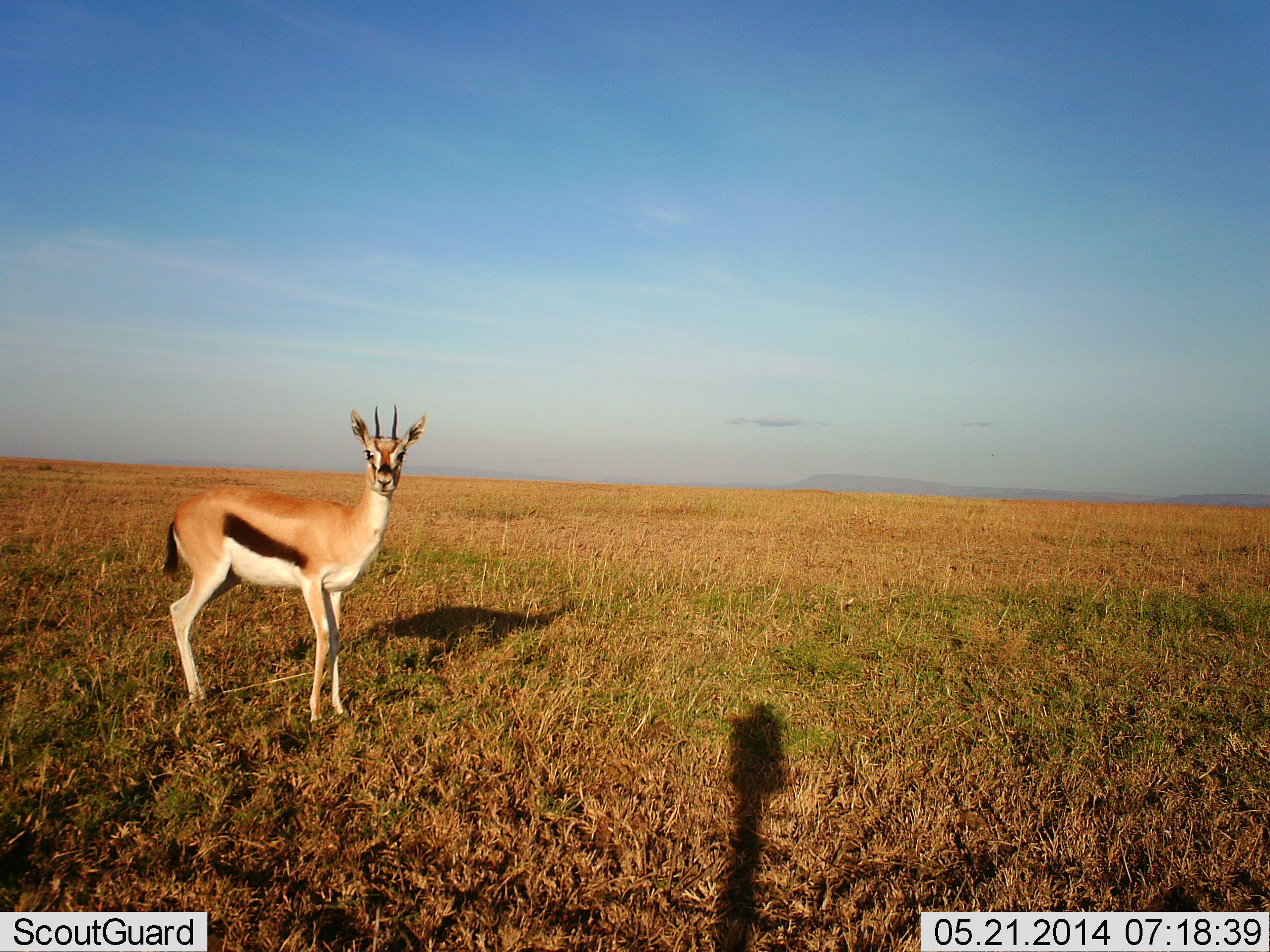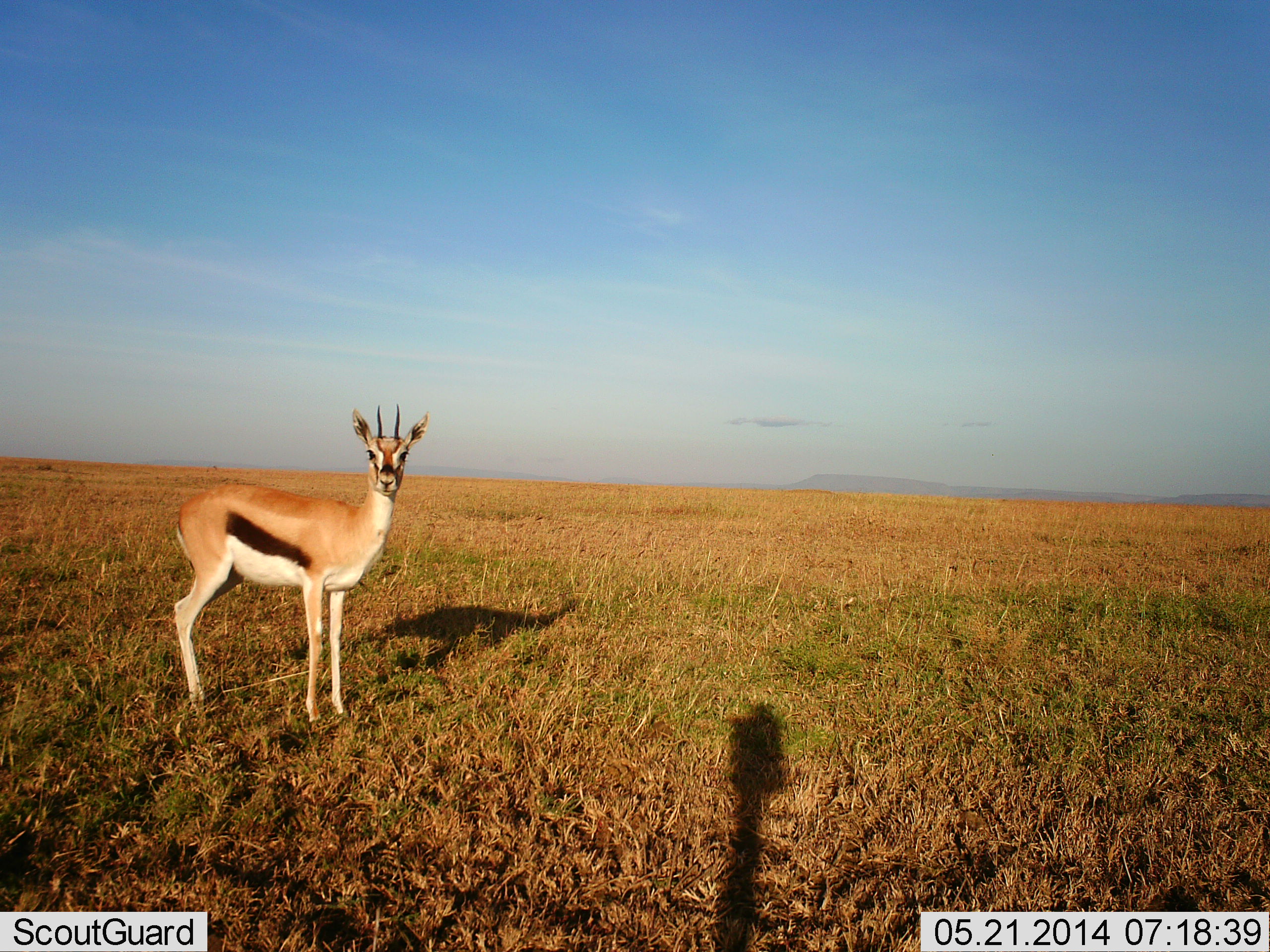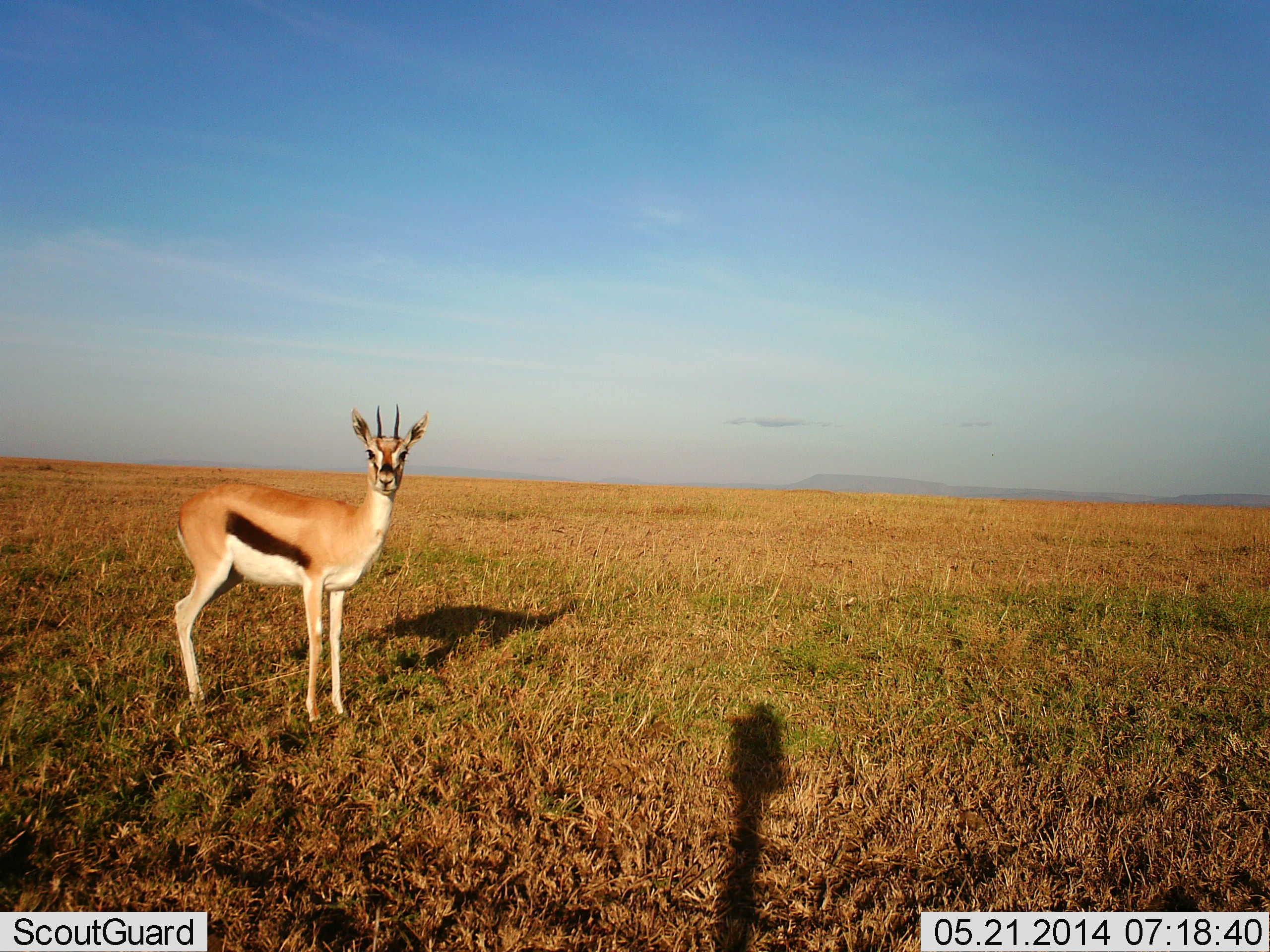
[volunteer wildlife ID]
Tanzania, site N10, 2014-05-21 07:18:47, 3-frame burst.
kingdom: Animalia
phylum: Chordata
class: Mammalia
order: Artiodactyla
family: Bovidae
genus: Eudorcas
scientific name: Eudorcas thomsonii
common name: thomson's gazelle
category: gazellethomsons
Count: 1.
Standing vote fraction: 100%.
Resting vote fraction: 0%.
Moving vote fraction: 0%.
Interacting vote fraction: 0%.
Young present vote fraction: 0%.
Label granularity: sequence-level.